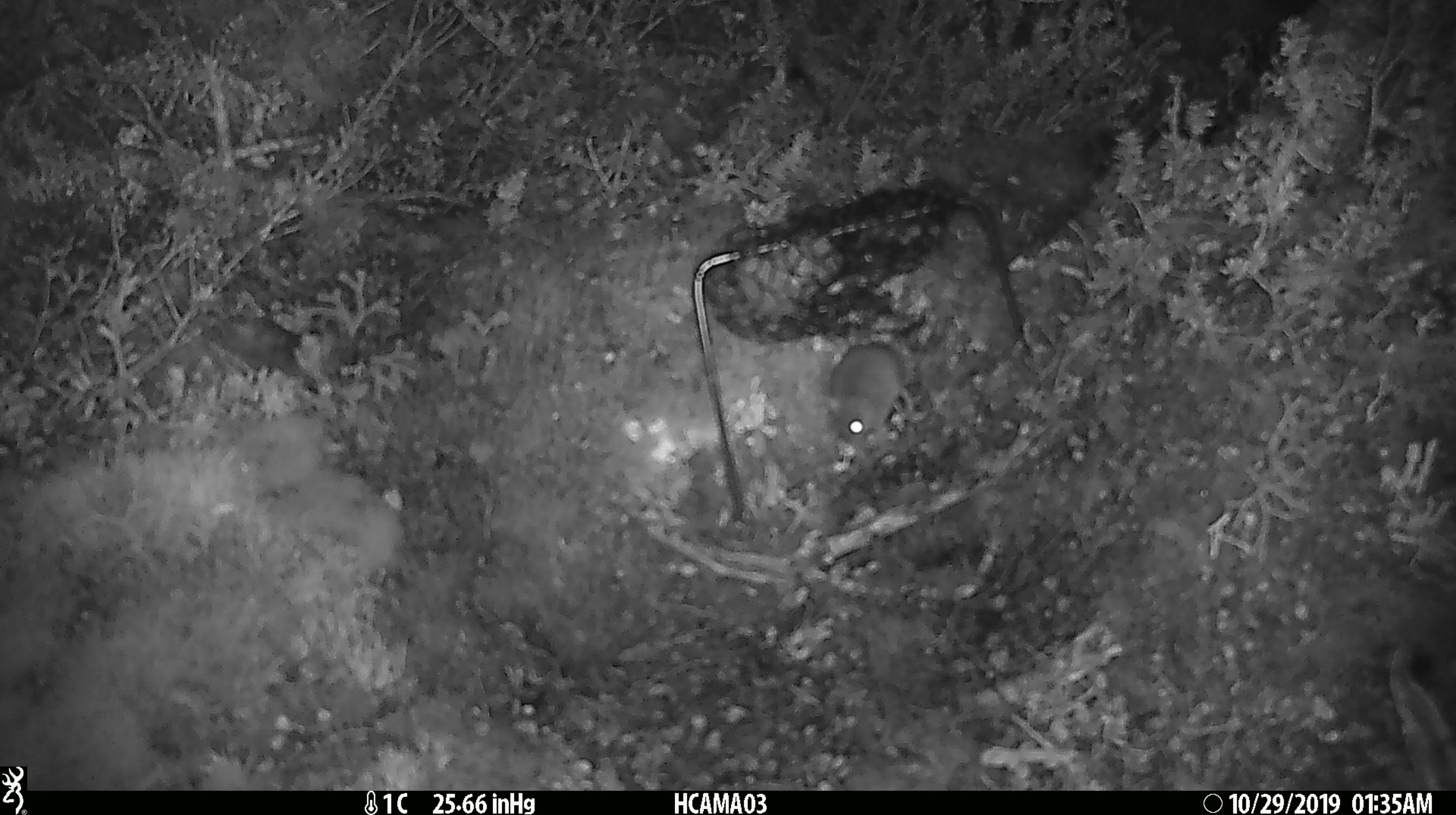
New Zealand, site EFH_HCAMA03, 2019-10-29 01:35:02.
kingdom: Animalia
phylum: Chordata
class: Mammalia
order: Rodentia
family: Muridae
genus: Mus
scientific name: Mus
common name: mouse